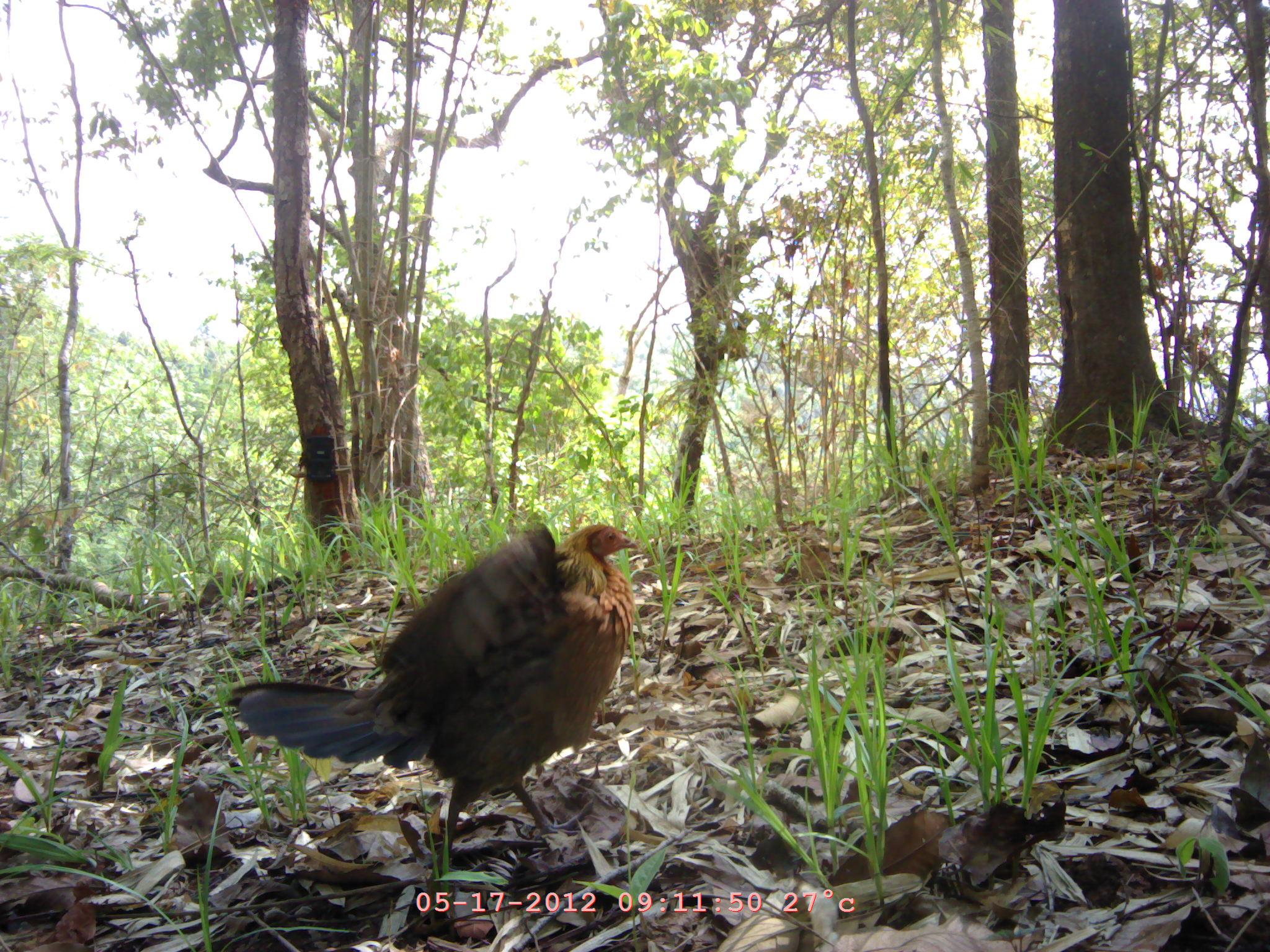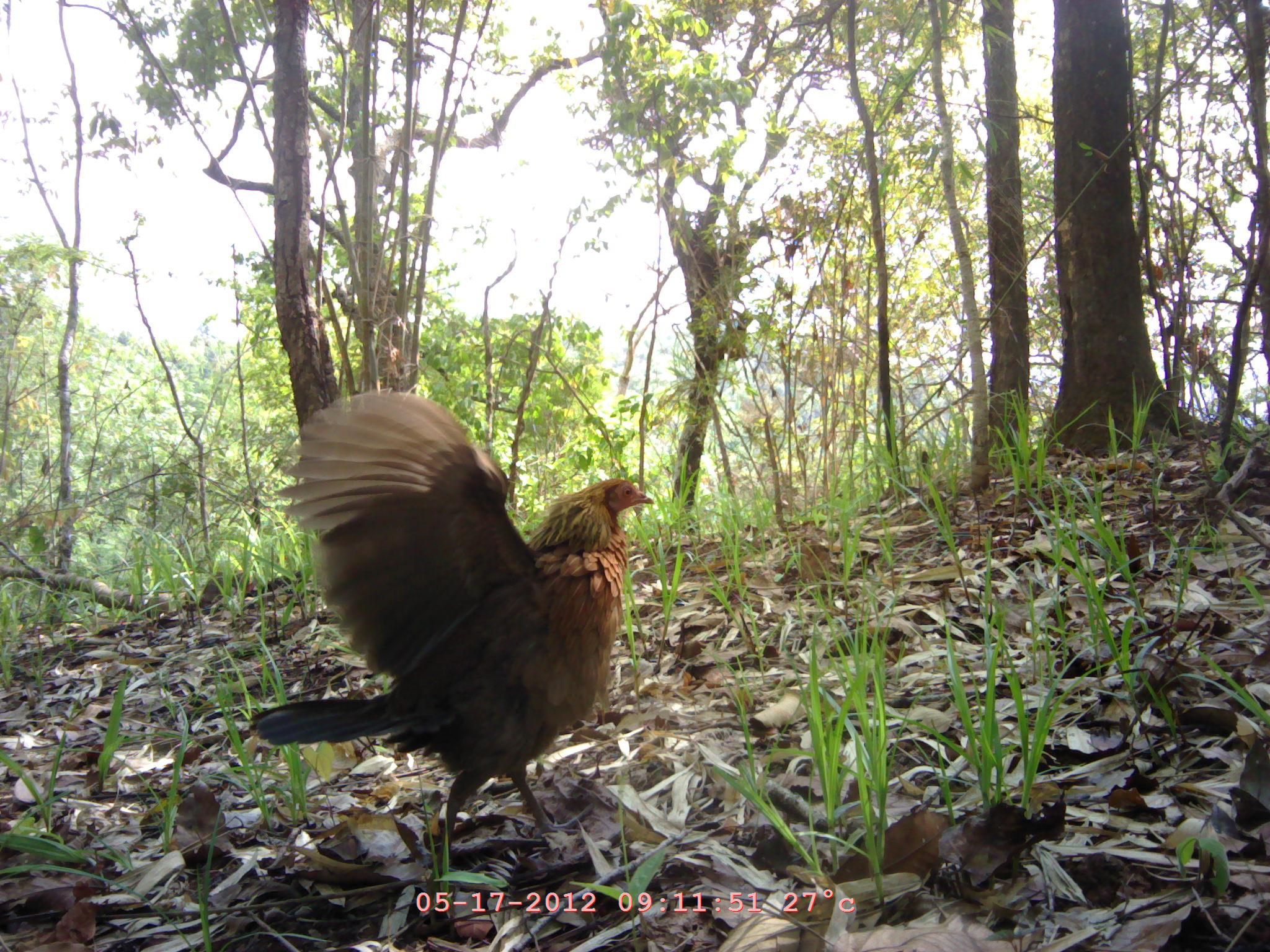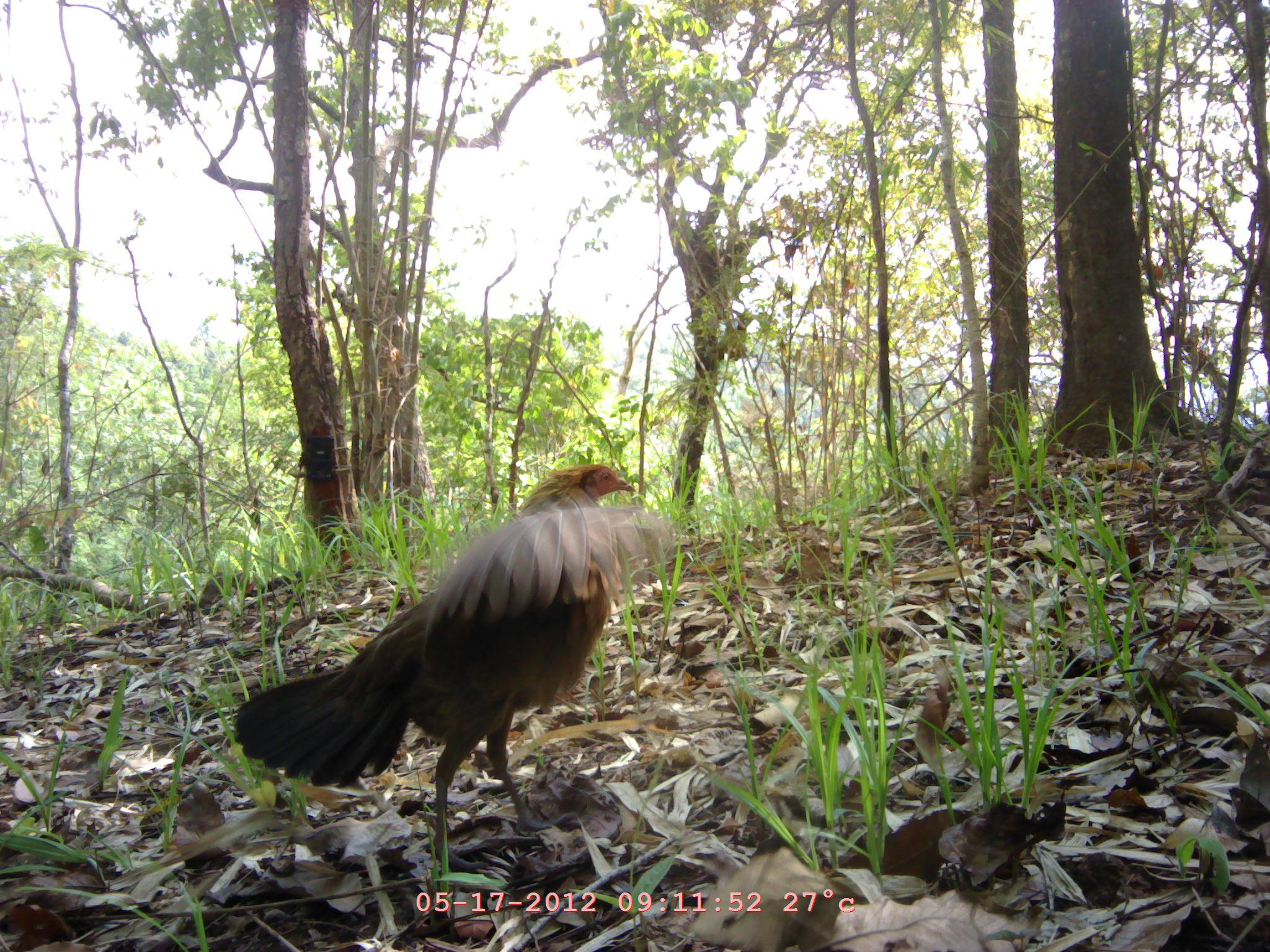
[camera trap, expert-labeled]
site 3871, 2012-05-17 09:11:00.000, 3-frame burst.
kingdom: Animalia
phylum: Chordata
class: Aves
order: Galliformes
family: Phasianidae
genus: Gallus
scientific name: Gallus gallus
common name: red junglefowl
Gallus gallus (red junglefowl), count 1.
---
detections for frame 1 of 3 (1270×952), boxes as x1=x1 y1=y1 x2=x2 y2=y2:
gallus gallus: x1=225 y1=522 x2=645 y2=885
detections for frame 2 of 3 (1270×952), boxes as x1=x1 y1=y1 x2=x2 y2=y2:
gallus gallus: x1=250 y1=389 x2=655 y2=923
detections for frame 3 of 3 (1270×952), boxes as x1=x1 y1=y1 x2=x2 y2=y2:
gallus gallus: x1=232 y1=464 x2=675 y2=875